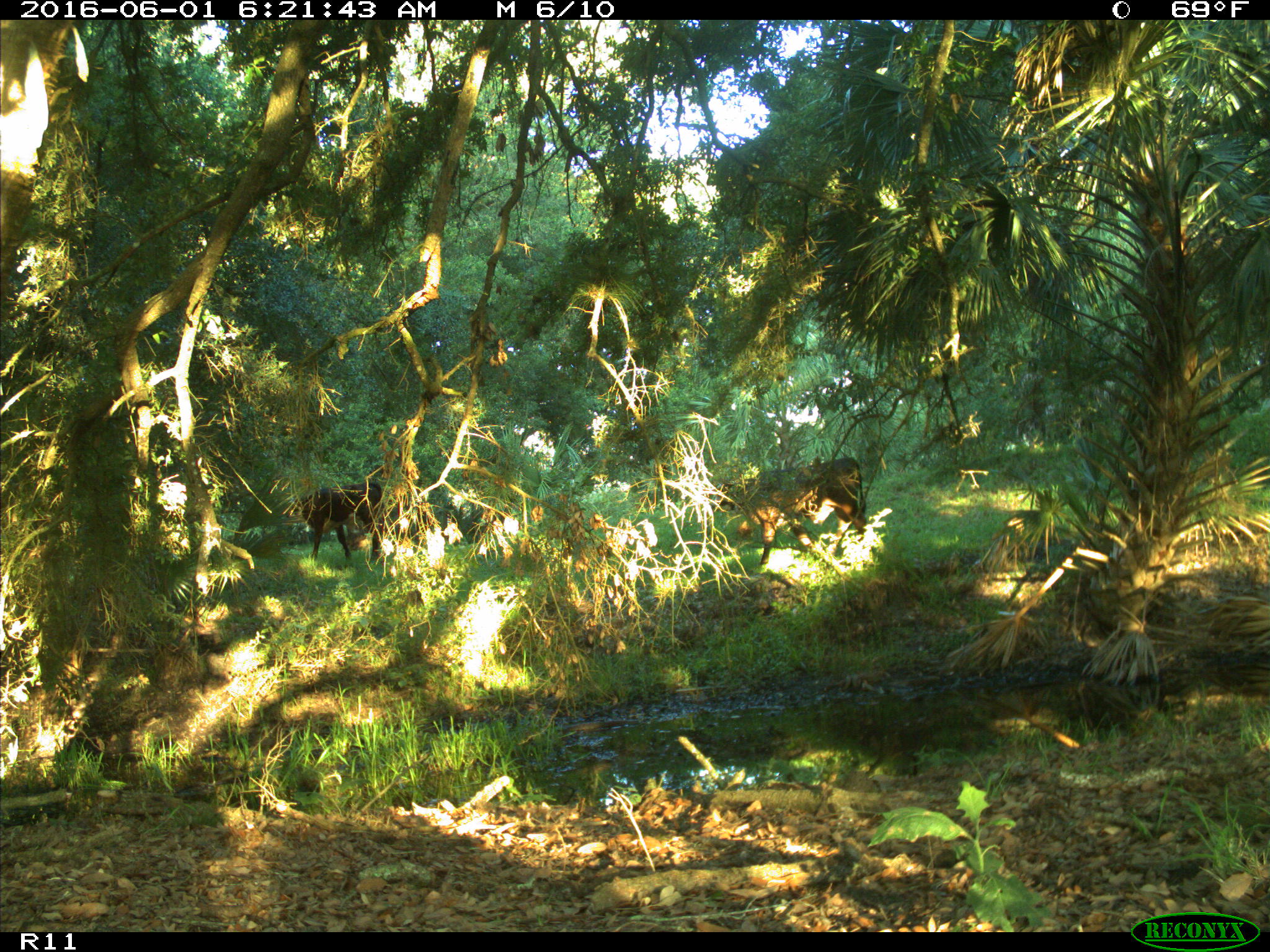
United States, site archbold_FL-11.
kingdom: Animalia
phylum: Chordata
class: Mammalia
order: Artiodactyla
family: Bovidae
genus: Bos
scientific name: Bos taurus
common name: domestic cow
Bos taurus (domestic cow).